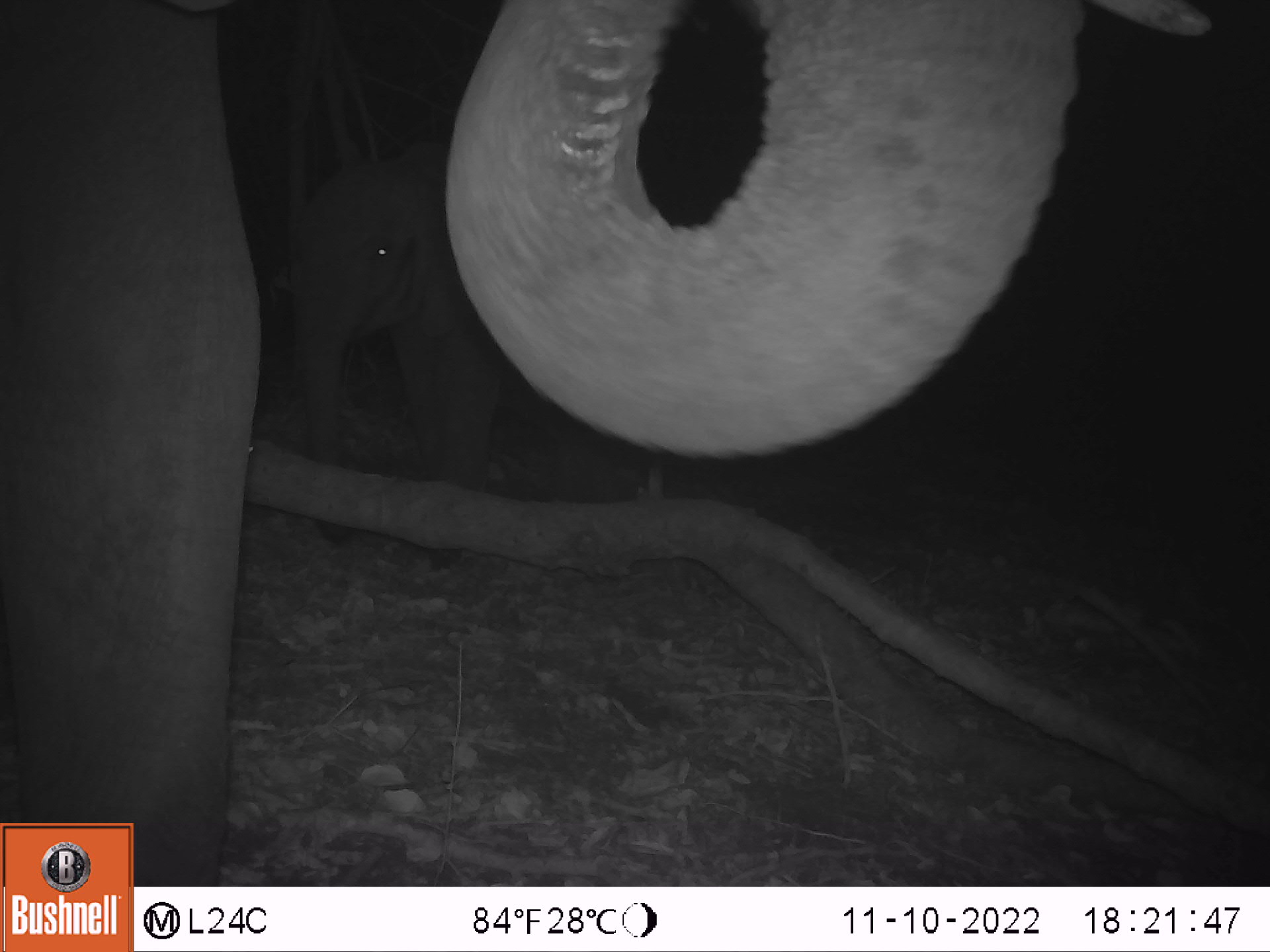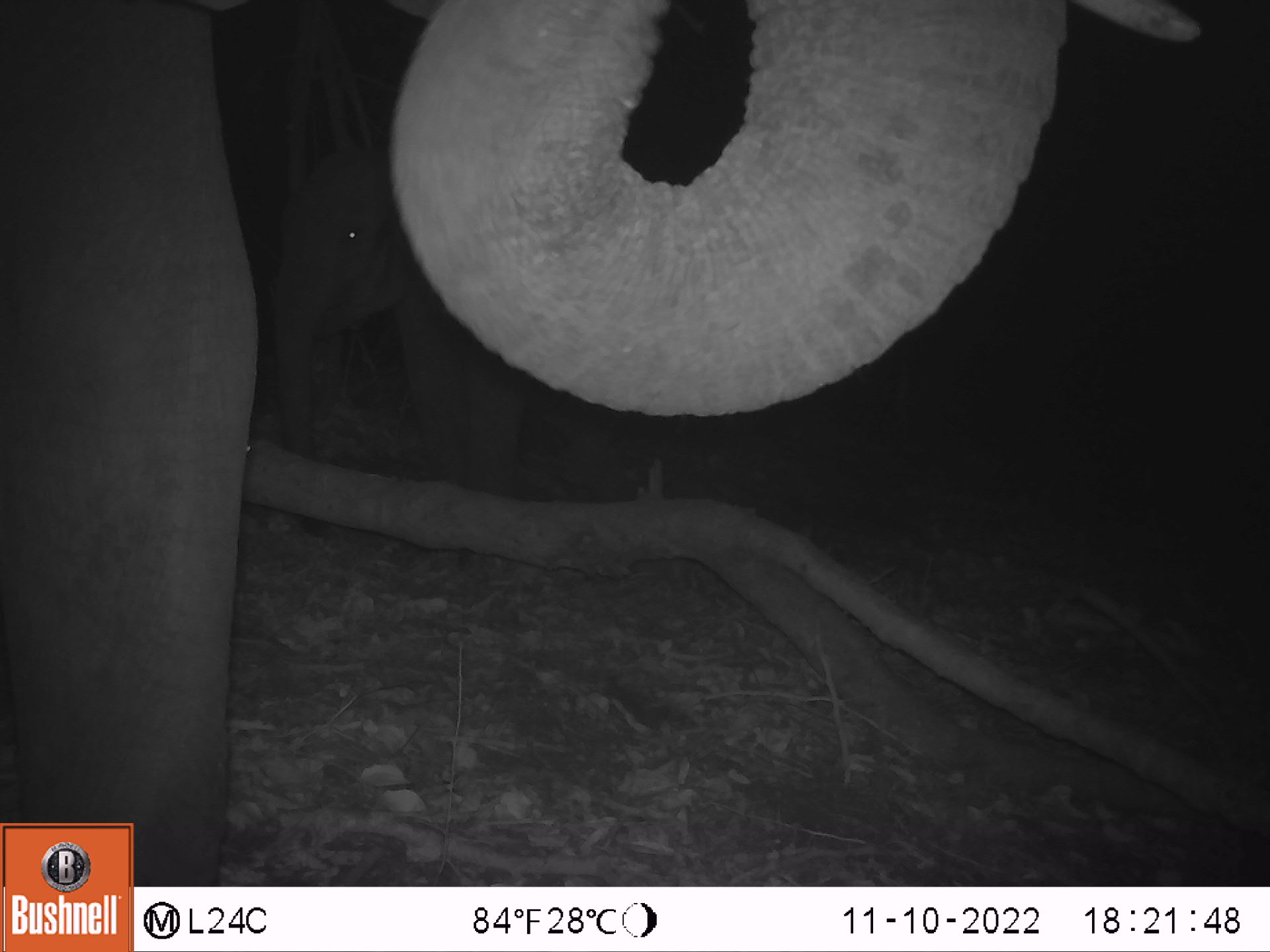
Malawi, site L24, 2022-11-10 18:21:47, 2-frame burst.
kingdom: Animalia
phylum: Chordata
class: Mammalia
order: Proboscidea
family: Elephantidae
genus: Loxodonta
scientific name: Loxodonta africana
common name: african savanna elephant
African savanna elephant (Loxodonta africana), count 2.